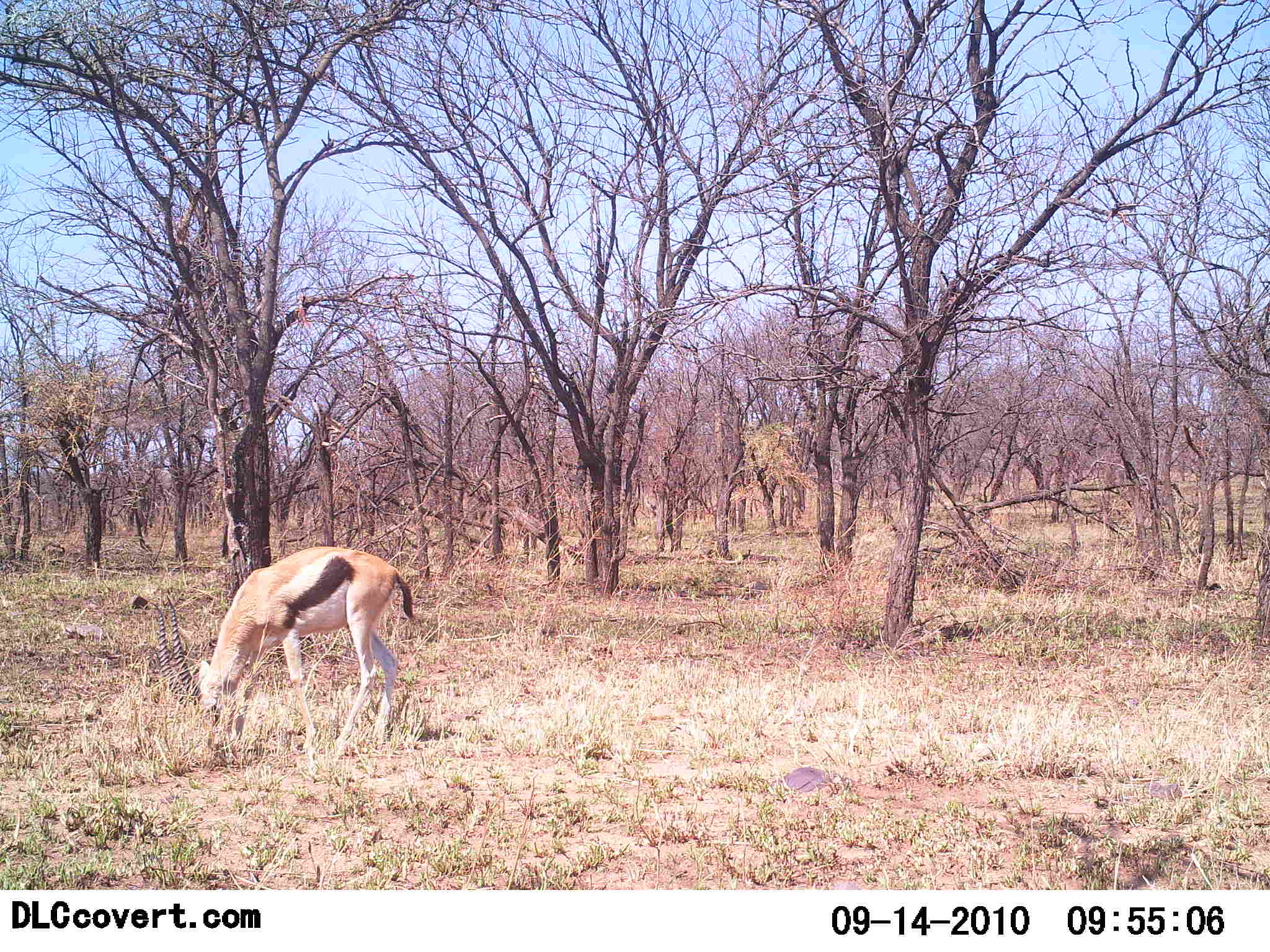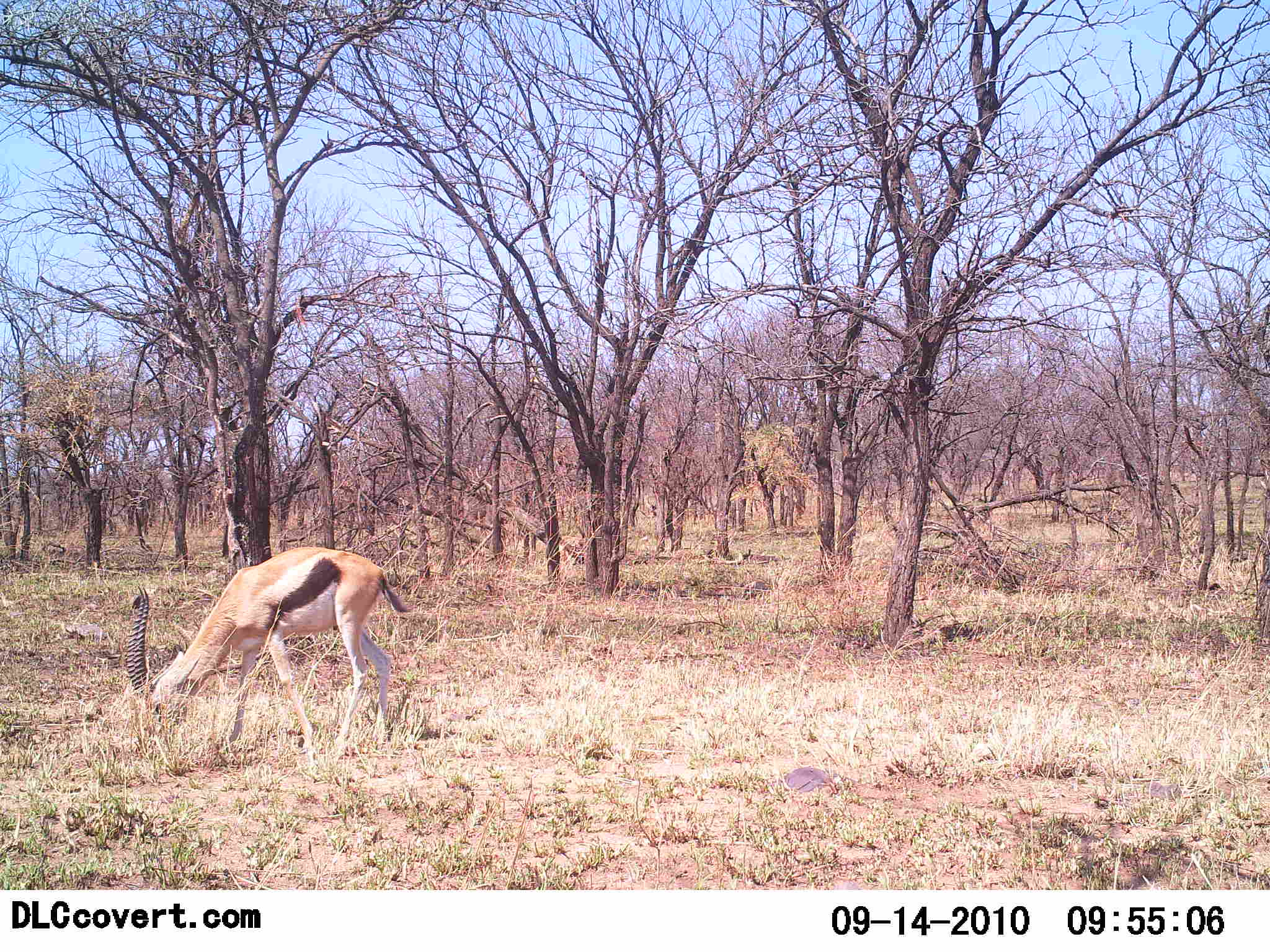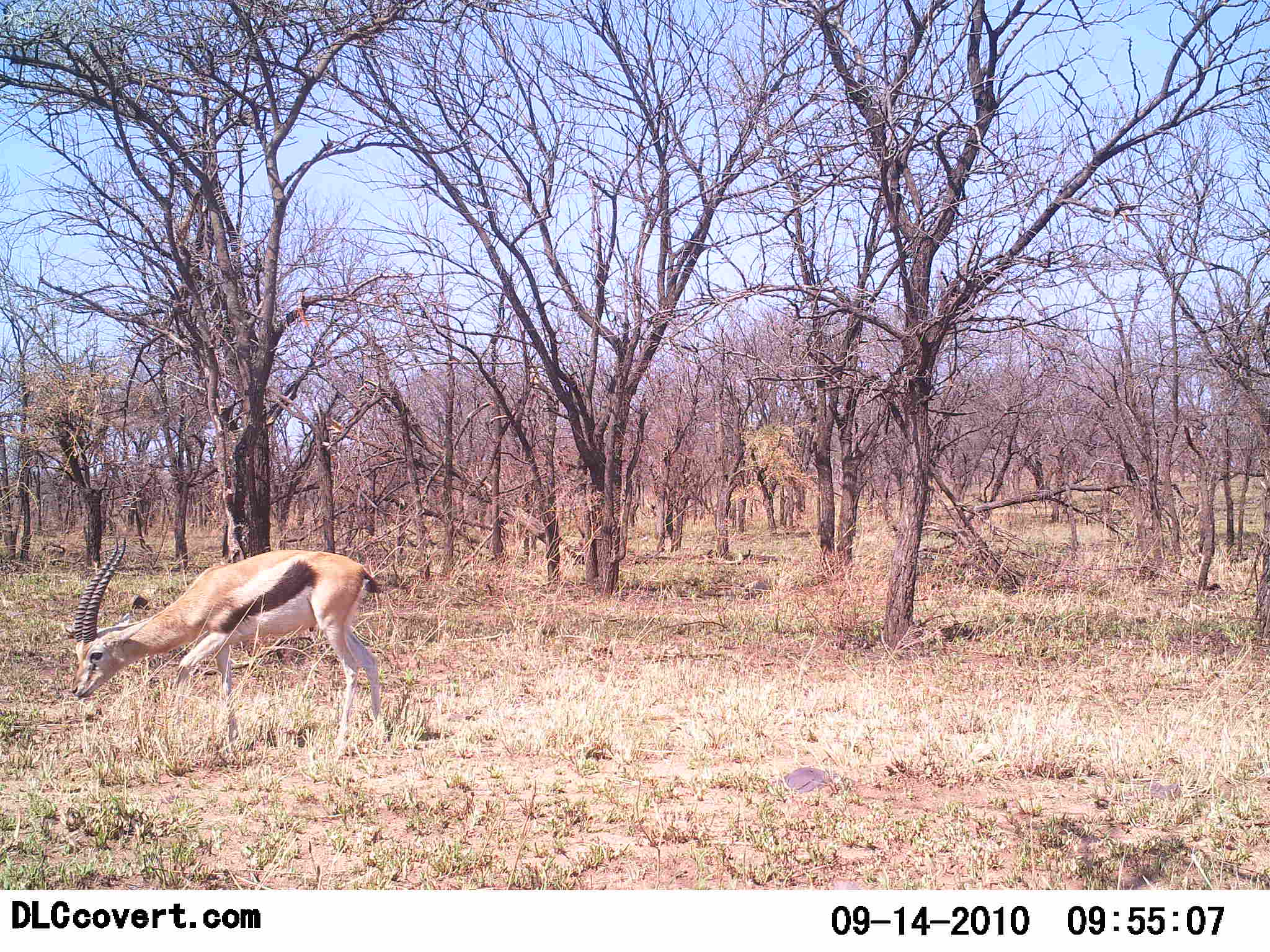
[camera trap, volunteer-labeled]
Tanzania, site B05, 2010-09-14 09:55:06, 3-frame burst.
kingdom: Animalia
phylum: Chordata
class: Mammalia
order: Artiodactyla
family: Bovidae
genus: Eudorcas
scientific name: Eudorcas thomsonii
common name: thomson's gazelle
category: gazellethomsons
Gazellethomsons (thomson's gazelle) (Eudorcas thomsonii), count 1. Behavior (volunteer vote fractions): standing 18%, resting 0%, moving 12%, interacting 0%. Young present (vote fraction): 0%. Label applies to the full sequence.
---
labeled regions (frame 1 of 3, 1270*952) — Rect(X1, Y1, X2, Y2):
animal: Rect(152, 546, 414, 758)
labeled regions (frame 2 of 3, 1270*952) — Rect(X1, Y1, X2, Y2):
animal: Rect(130, 546, 414, 758)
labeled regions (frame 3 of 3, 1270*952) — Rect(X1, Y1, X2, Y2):
animal: Rect(71, 536, 384, 758)